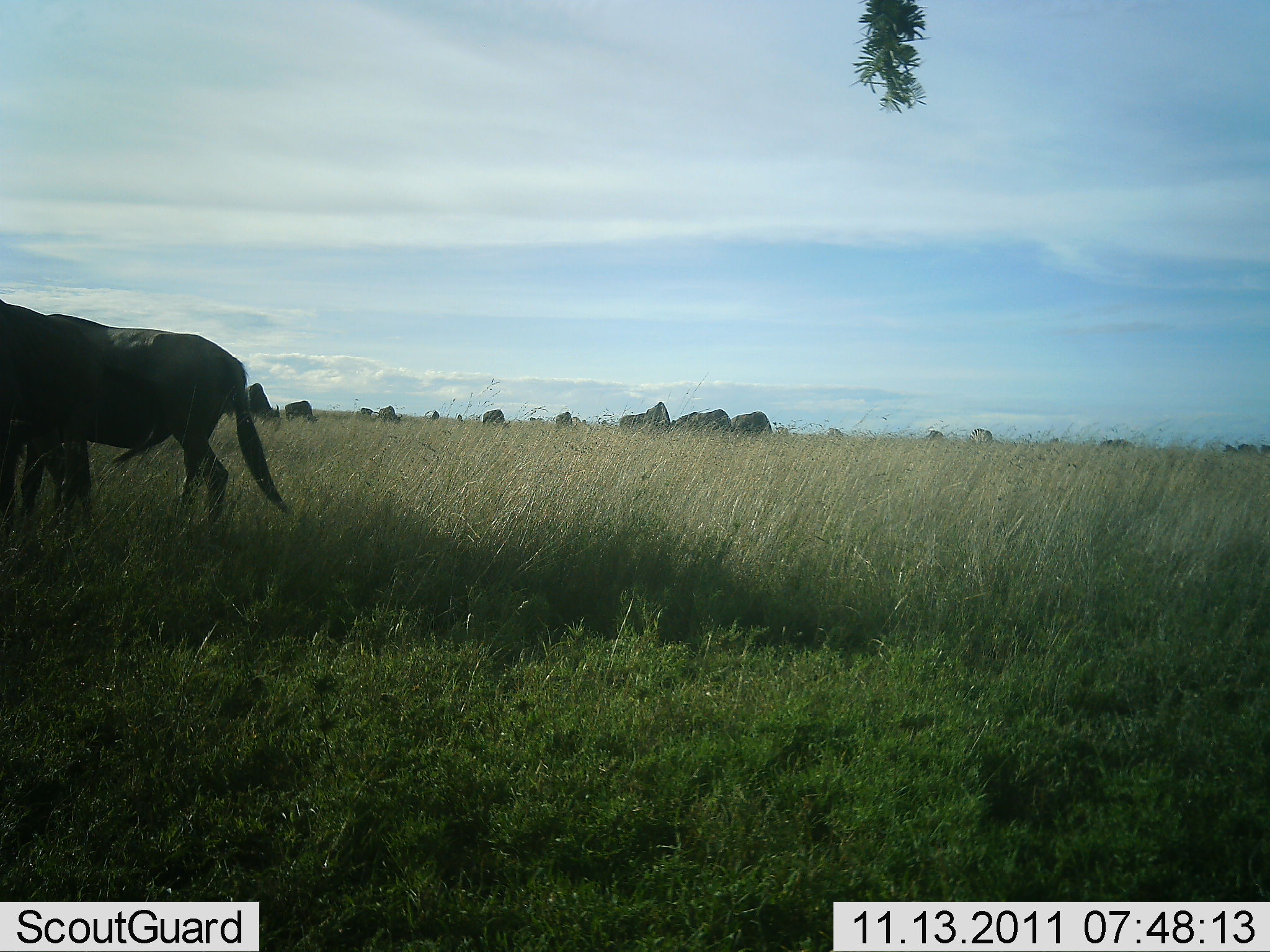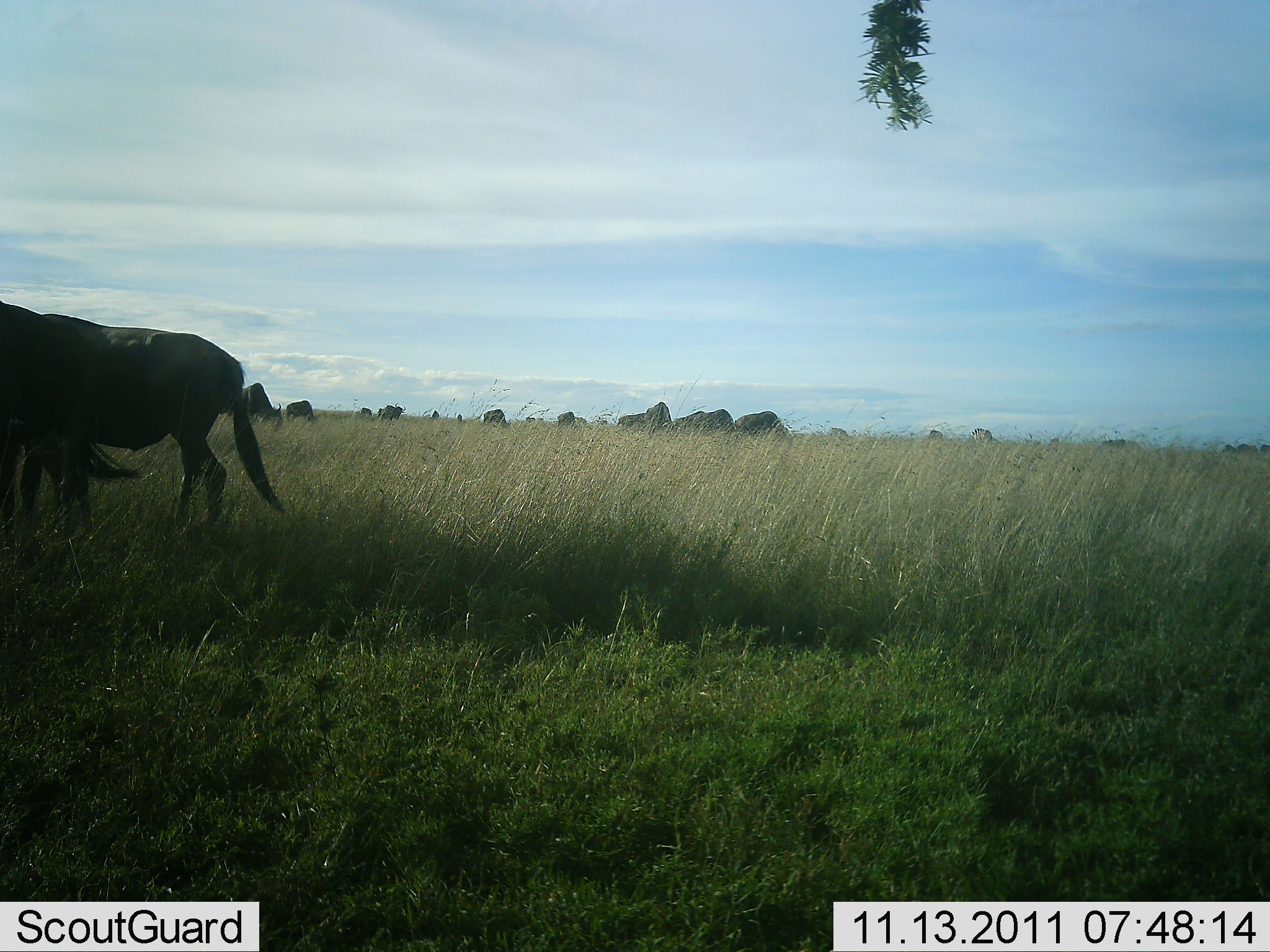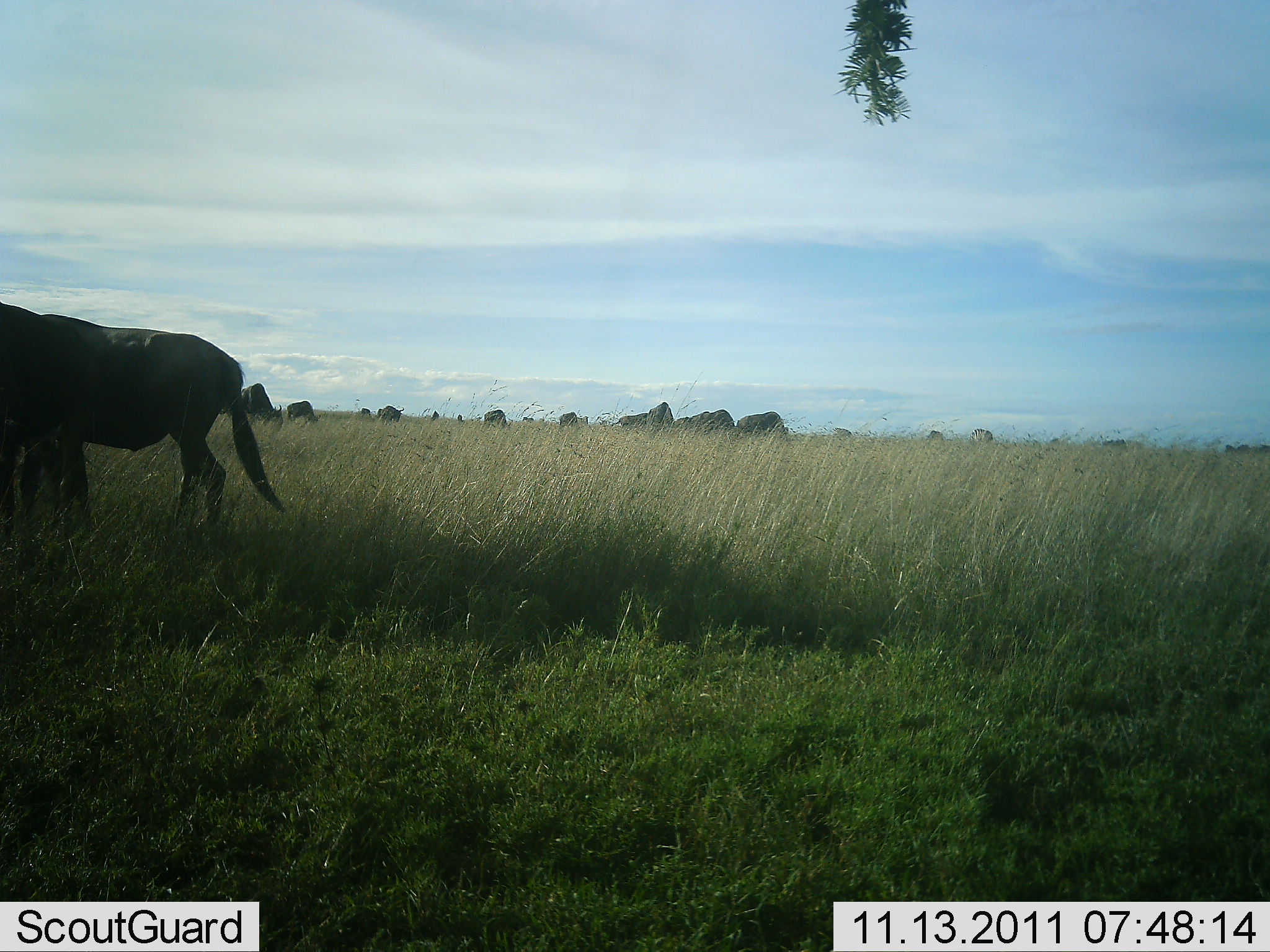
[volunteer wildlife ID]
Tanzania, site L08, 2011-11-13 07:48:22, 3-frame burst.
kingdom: Animalia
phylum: Chordata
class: Mammalia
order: Artiodactyla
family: Bovidae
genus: Connochaetes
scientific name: Connochaetes taurinus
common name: blue wildebeest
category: wildebeest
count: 11-50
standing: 67%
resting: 0%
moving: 20%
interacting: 0%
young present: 0%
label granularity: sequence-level